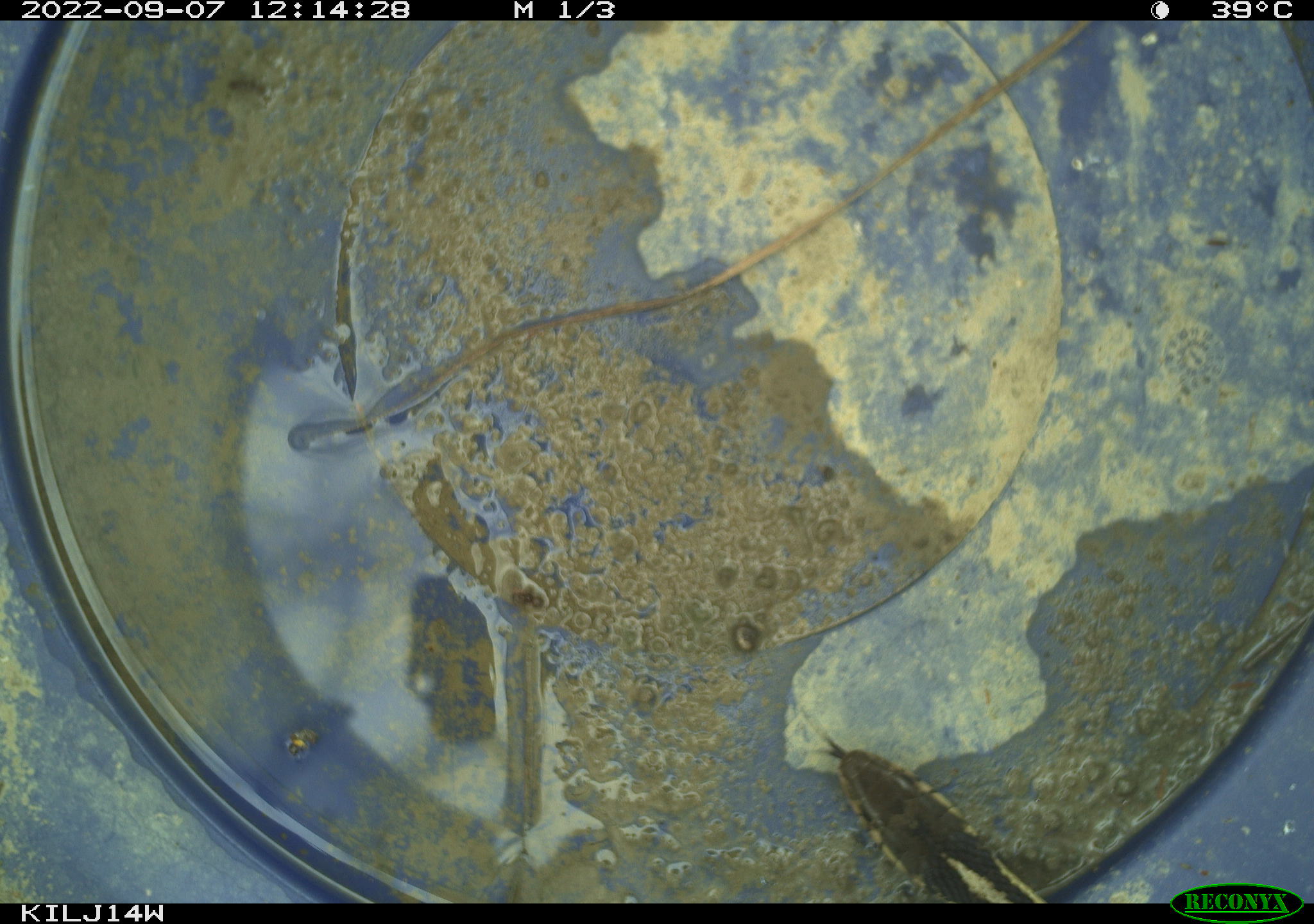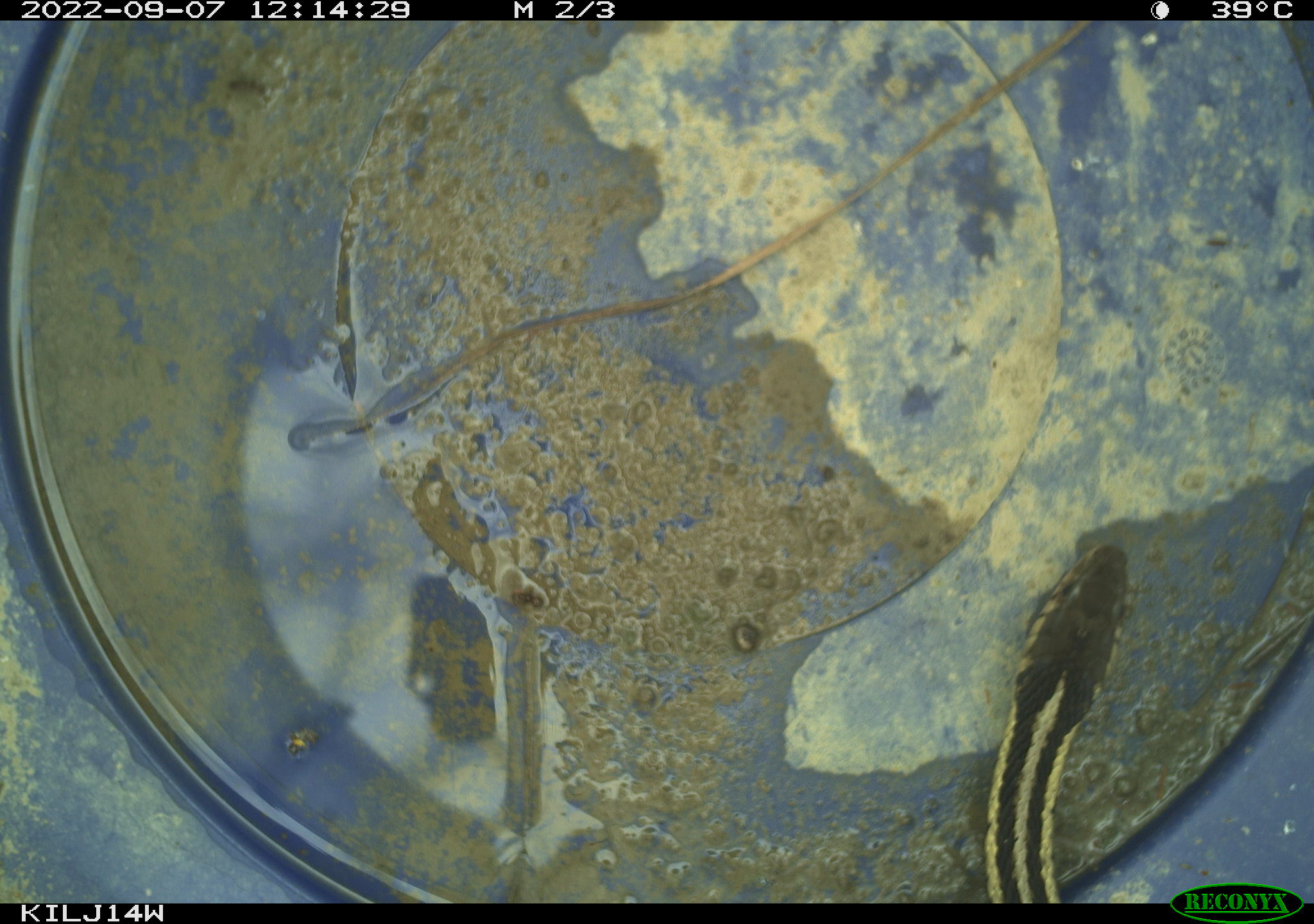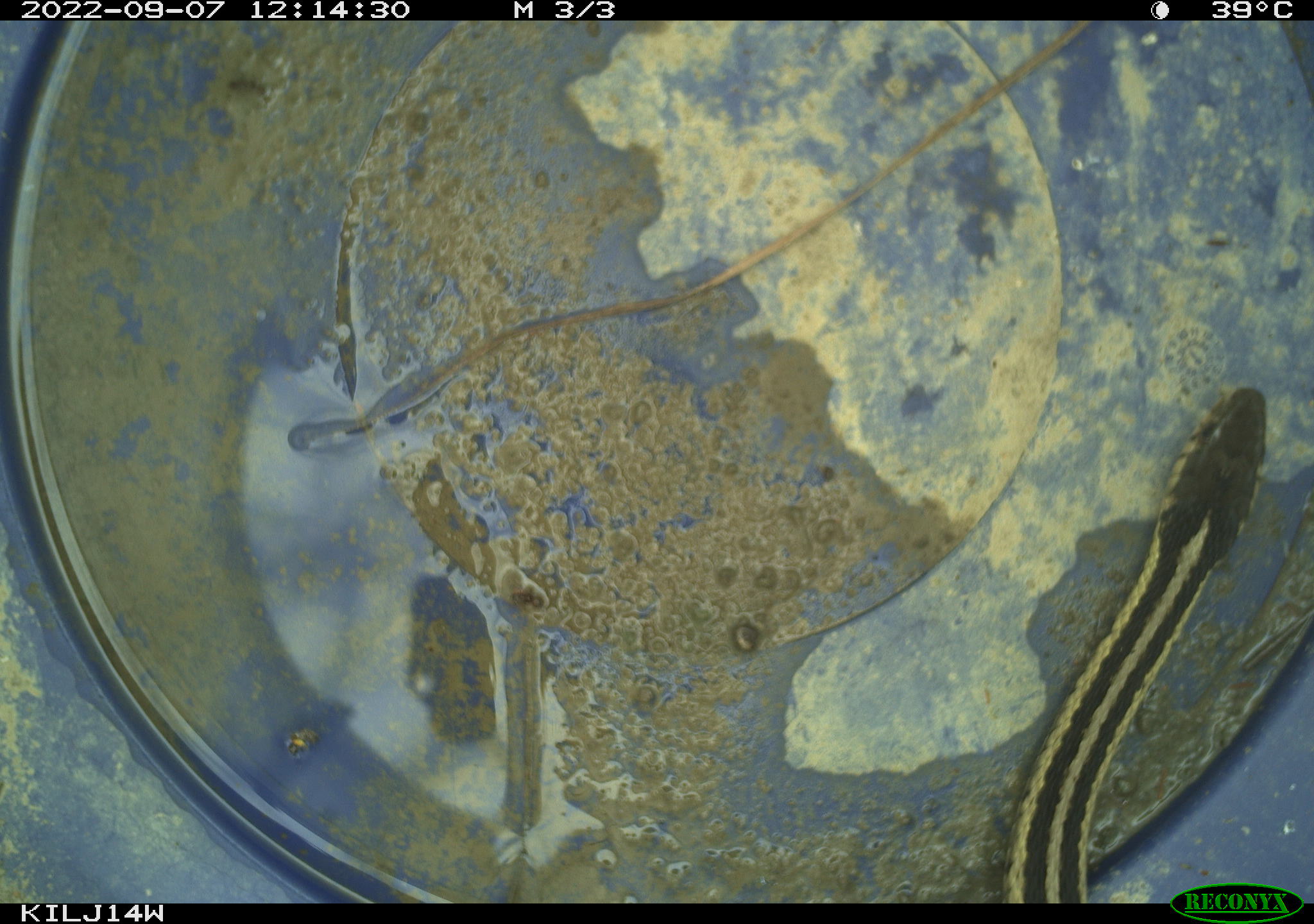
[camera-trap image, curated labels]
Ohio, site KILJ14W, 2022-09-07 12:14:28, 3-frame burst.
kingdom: Animalia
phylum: Chordata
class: Reptilia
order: Squamata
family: Colubridae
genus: Thamnophis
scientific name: Thamnophis sirtalis sirtalis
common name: eastern gartersnake